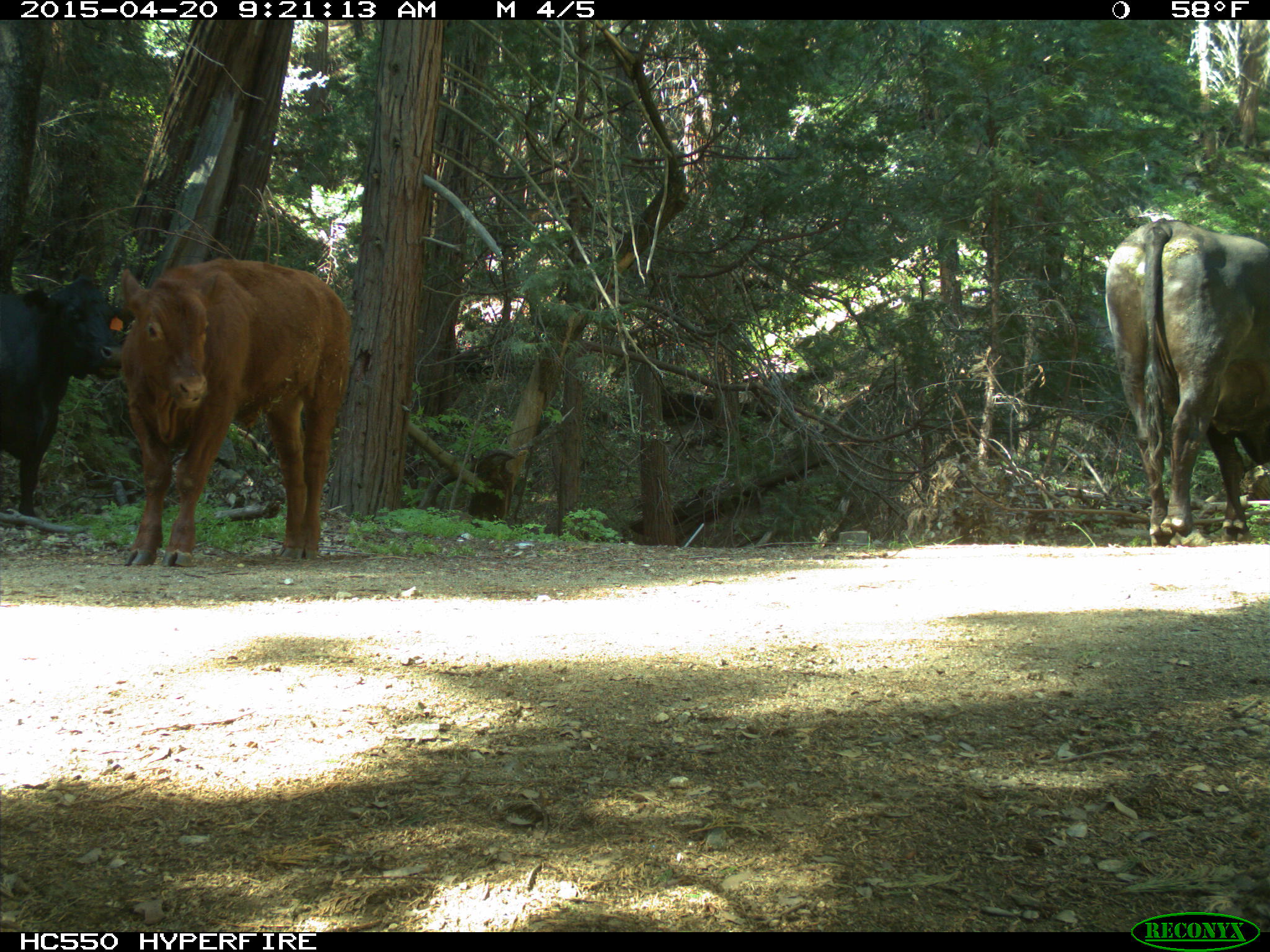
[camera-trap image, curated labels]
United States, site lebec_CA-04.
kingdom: Animalia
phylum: Chordata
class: Mammalia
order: Artiodactyla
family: Bovidae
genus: Bos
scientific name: Bos taurus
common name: domestic cow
Bos taurus (domestic cow).